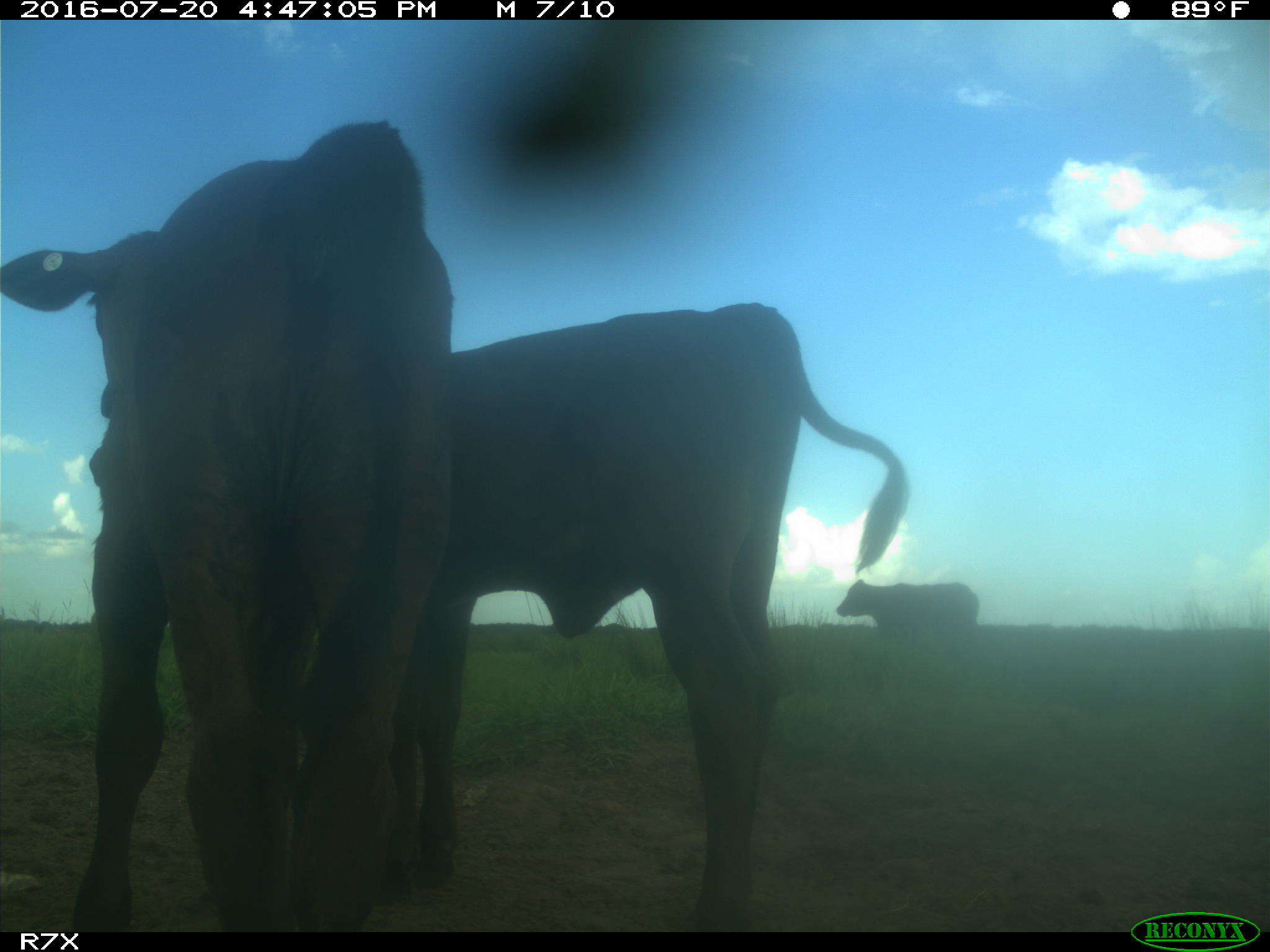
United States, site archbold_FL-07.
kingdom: Animalia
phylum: Chordata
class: Mammalia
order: Artiodactyla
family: Bovidae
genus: Bos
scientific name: Bos taurus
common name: domestic cow